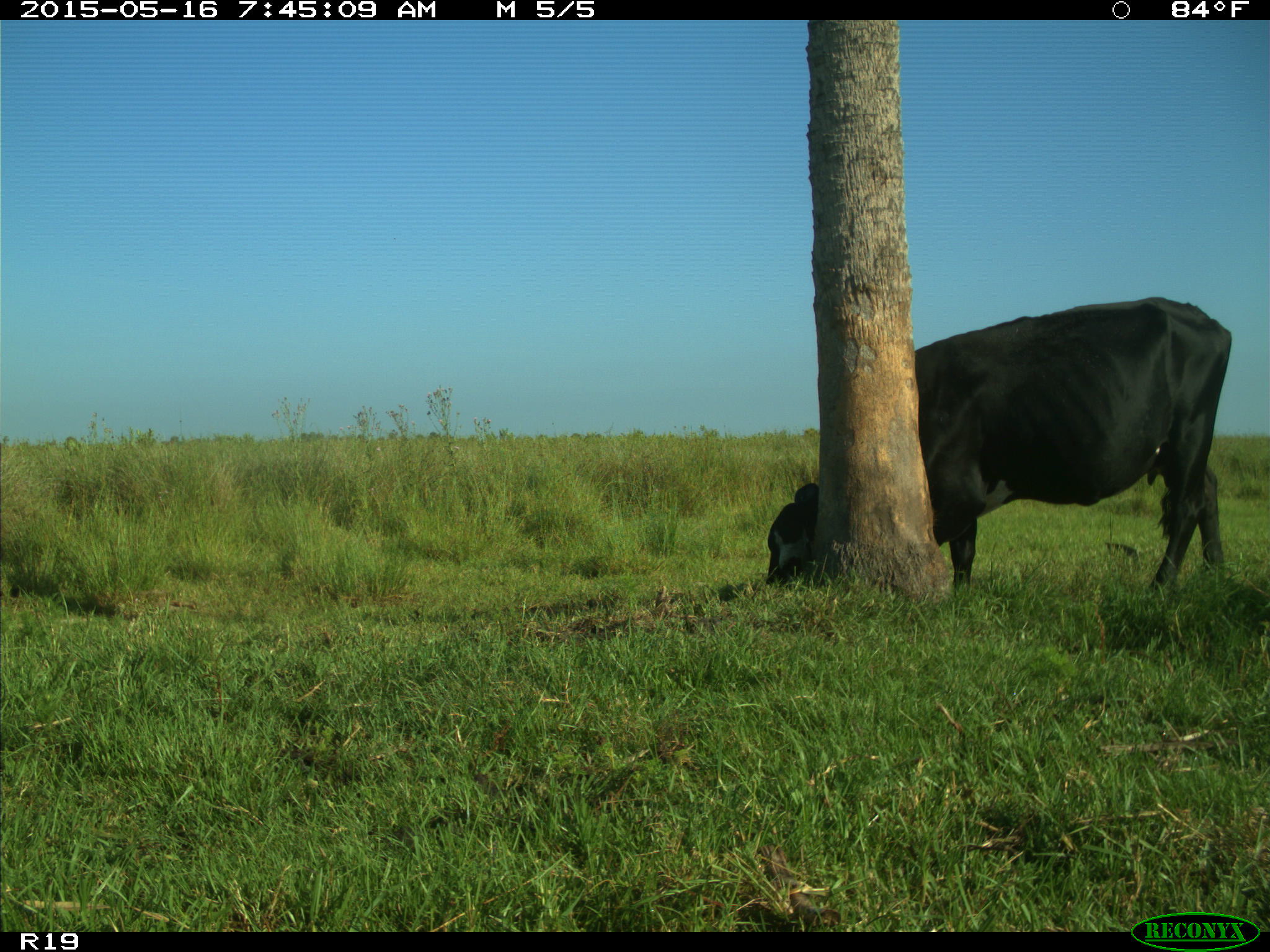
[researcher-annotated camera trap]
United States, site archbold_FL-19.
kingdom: Animalia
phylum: Chordata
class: Mammalia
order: Artiodactyla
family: Bovidae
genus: Bos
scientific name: Bos taurus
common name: domestic cow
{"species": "Bos taurus (domestic cow)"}